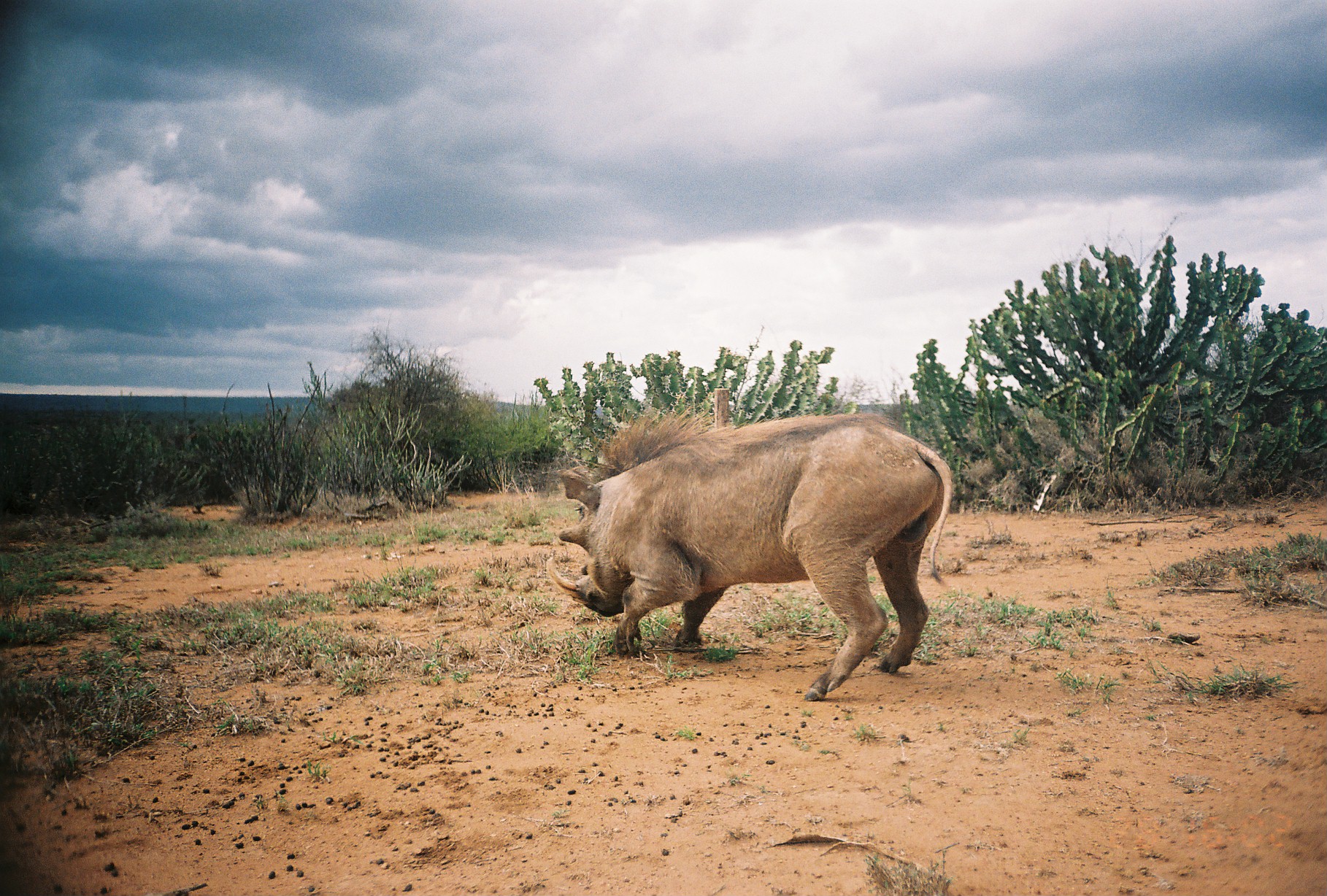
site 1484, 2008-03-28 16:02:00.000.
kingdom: Animalia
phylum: Chordata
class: Mammalia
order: Artiodactyla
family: Suidae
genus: Phacochoerus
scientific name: Phacochoerus africanus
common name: common warthog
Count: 1.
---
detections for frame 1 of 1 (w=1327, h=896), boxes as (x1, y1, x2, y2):
phacochoerus africanus: (545, 405, 954, 701)